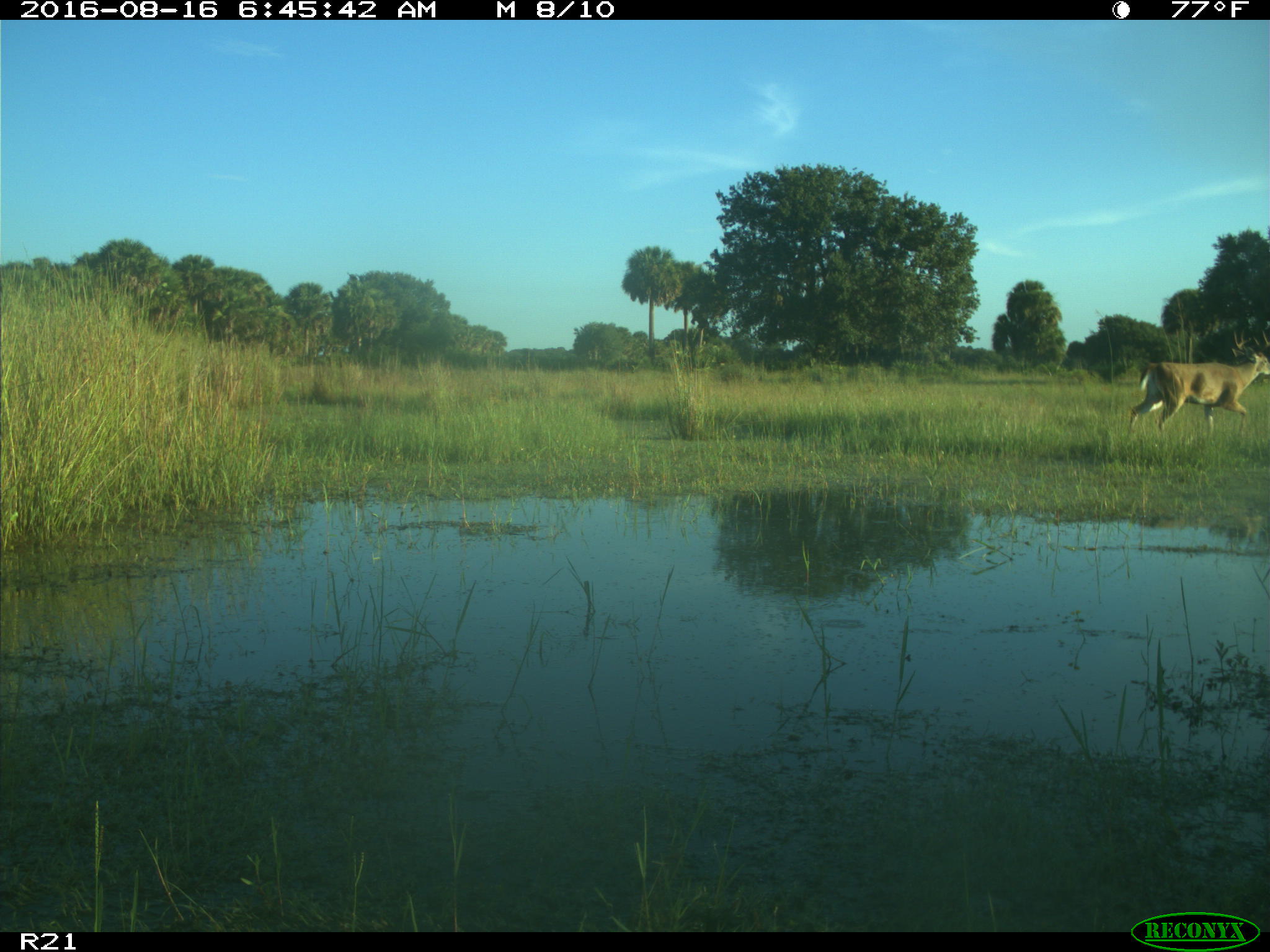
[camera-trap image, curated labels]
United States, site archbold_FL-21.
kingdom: Animalia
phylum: Chordata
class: Mammalia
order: Artiodactyla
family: Cervidae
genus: Odocoileus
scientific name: Odocoileus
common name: deer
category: unidentified deer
Unidentified deer (deer) (Odocoileus).